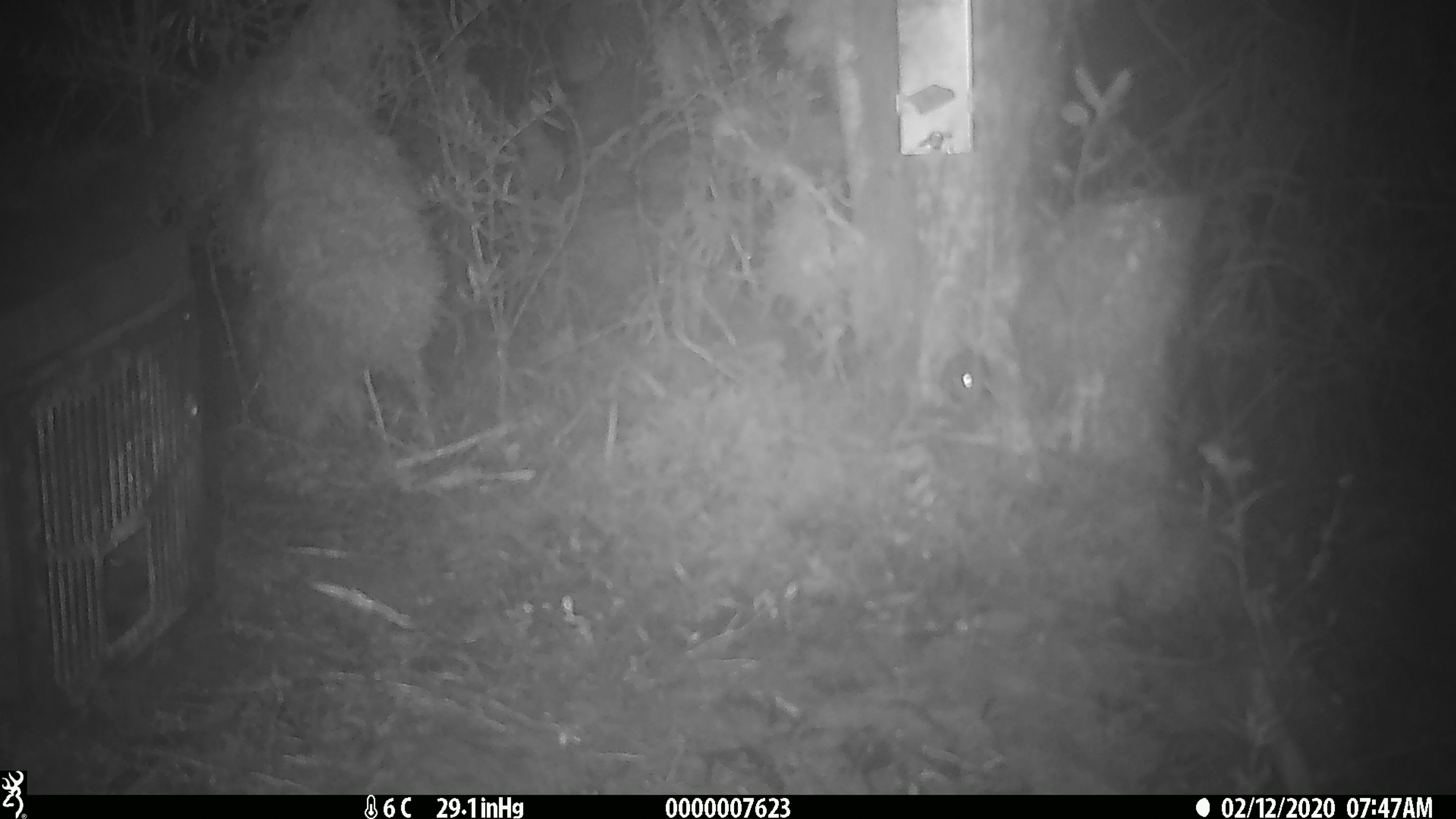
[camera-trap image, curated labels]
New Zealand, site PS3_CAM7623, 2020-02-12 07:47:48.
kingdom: Animalia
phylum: Chordata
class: Mammalia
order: Rodentia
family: Muridae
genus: Mus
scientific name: Mus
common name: mouse